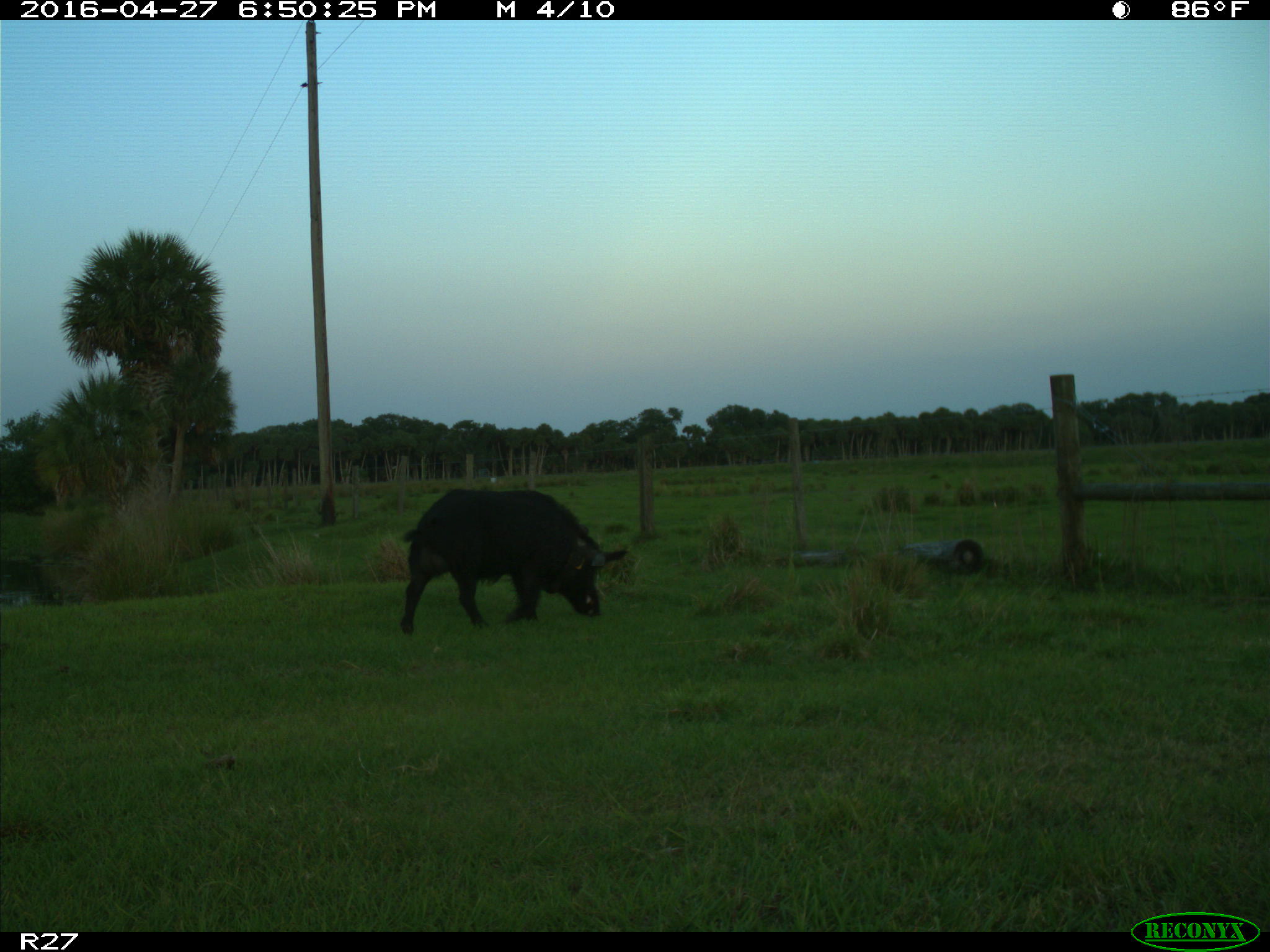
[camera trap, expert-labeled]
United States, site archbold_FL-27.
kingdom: Animalia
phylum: Chordata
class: Mammalia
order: Artiodactyla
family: Suidae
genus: Sus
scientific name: Sus scrofa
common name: wild boar